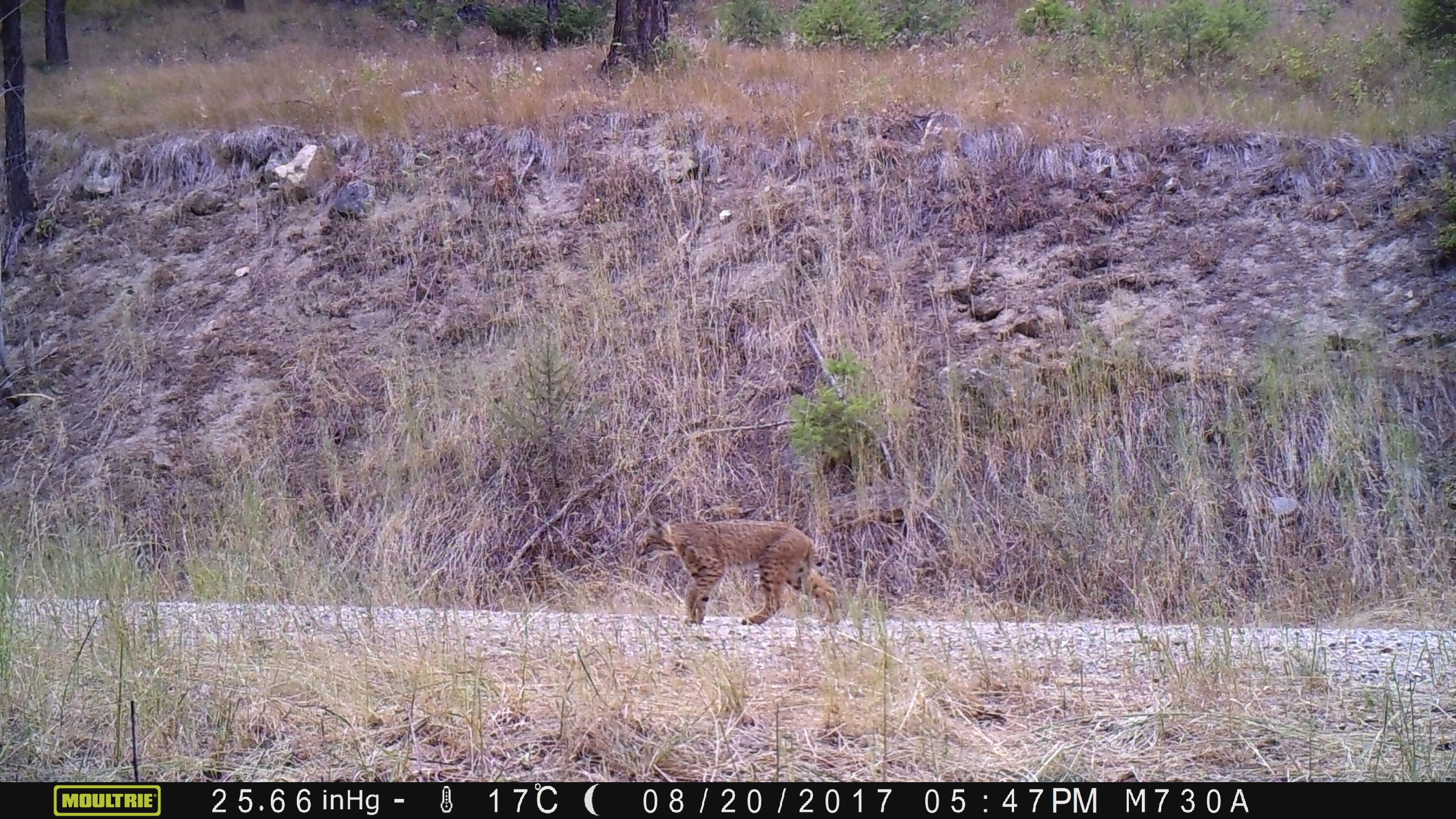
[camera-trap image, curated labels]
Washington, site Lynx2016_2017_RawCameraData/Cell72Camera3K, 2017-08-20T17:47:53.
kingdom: Animalia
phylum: Chordata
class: Mammalia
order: Carnivora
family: Felidae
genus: Lynx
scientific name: Lynx rufus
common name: bobcat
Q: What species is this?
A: Lynx rufus (bobcat).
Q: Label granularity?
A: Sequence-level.